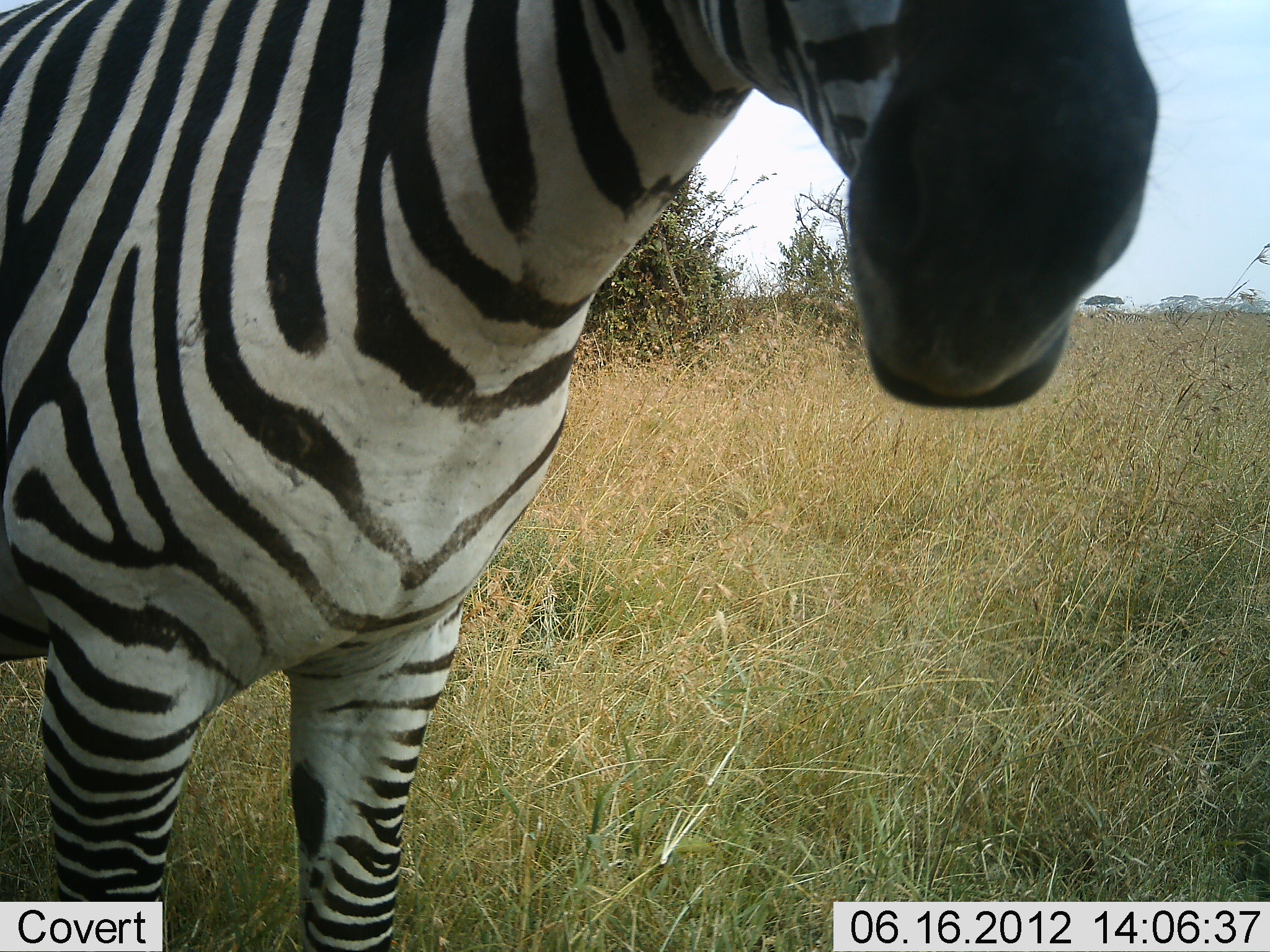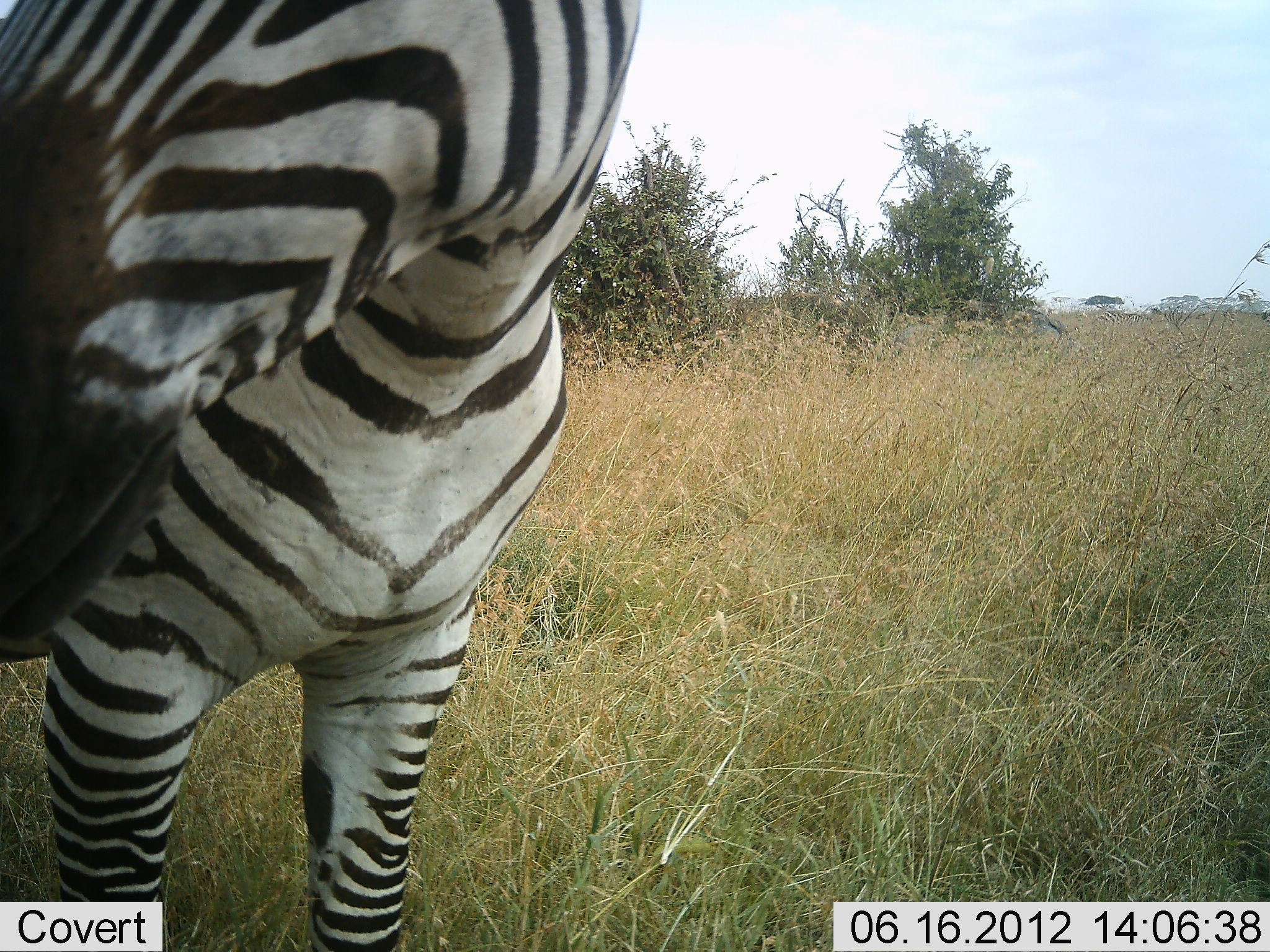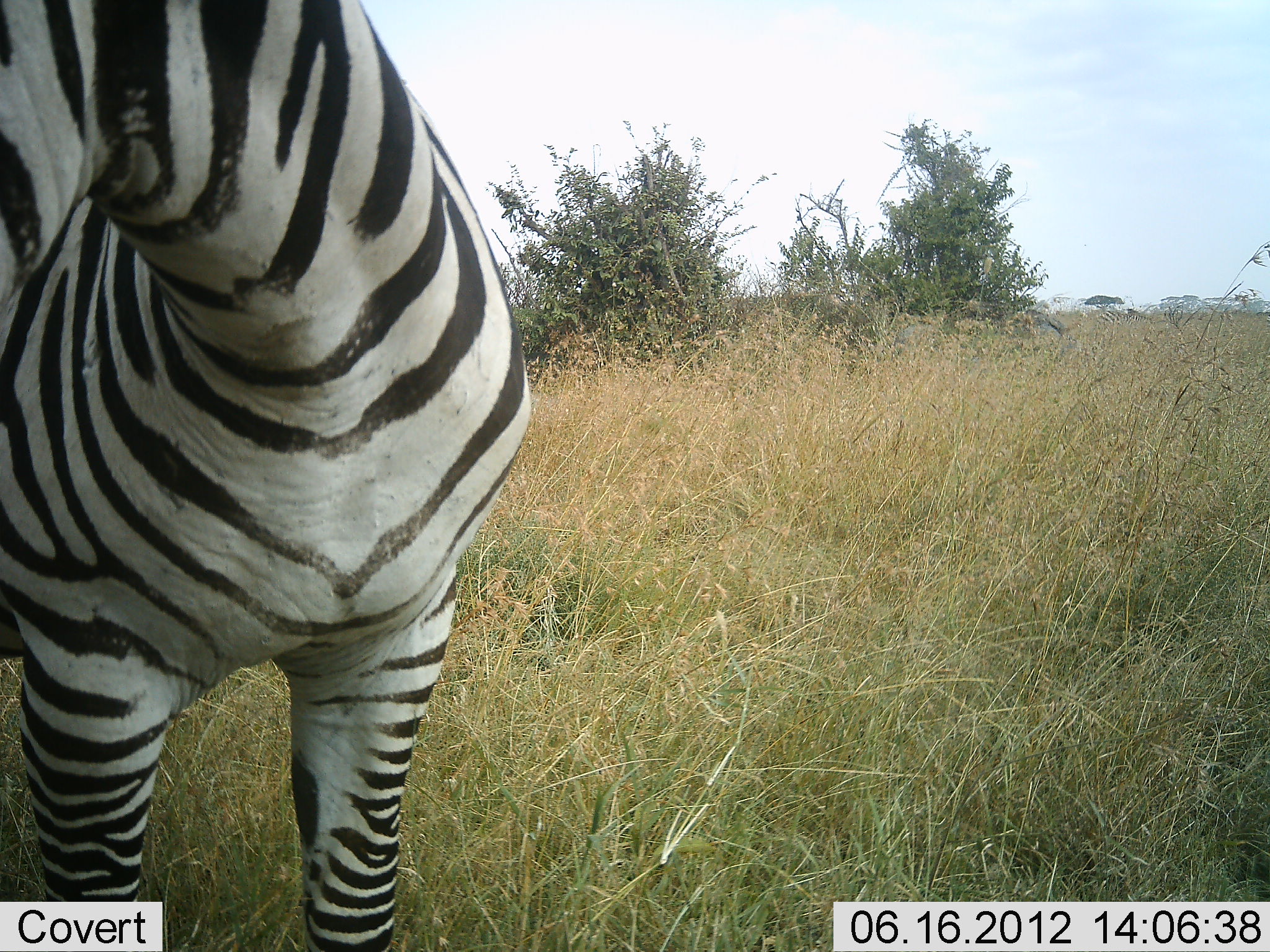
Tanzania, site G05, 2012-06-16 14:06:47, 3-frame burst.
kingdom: Animalia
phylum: Chordata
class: Mammalia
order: Perissodactyla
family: Equidae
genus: Equus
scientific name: Equus quagga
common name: plains zebra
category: zebra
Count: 1.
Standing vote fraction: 100%.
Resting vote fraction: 0%.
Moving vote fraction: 0%.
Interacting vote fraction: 0%.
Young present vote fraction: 0%.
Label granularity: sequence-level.